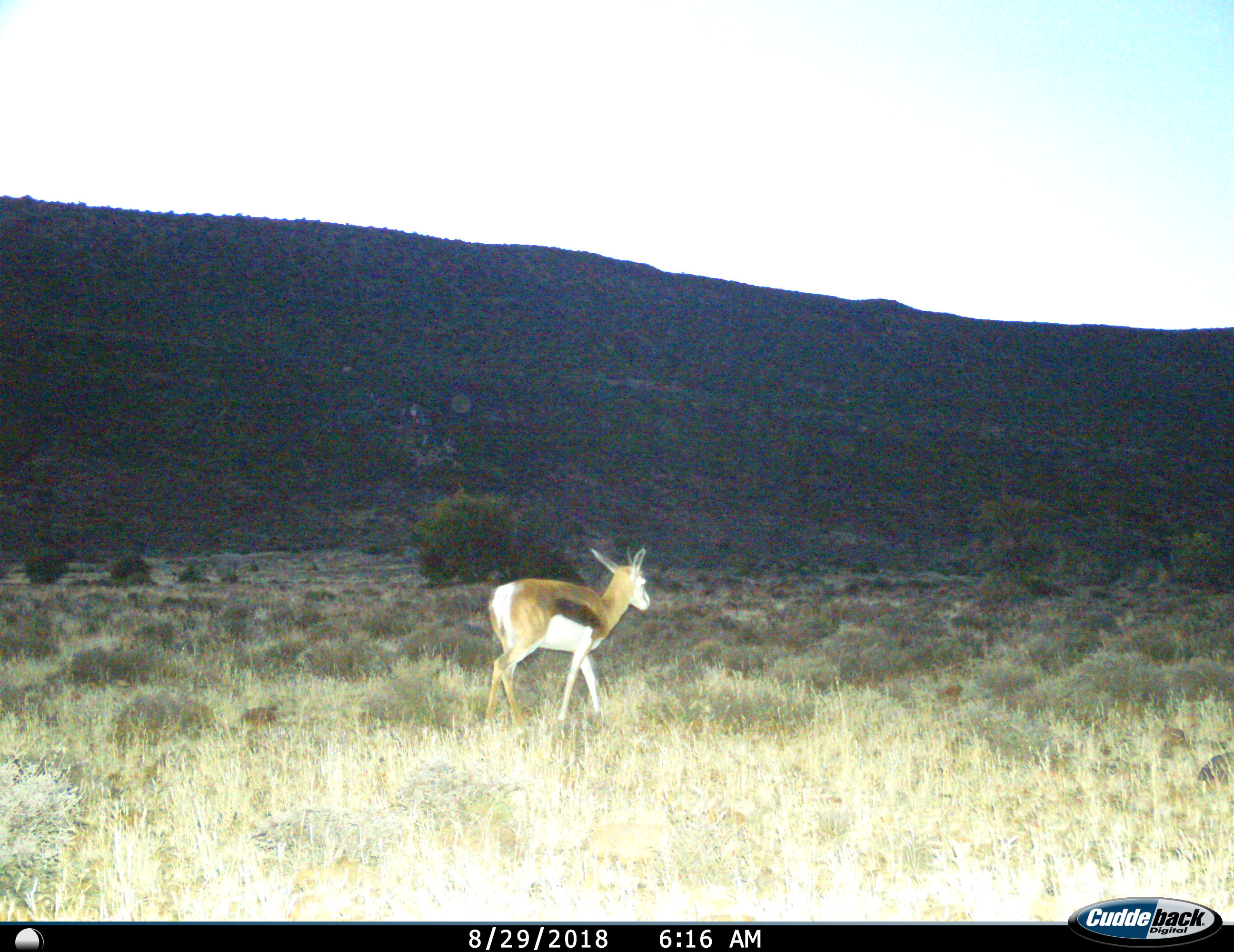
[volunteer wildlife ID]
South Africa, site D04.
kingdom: Animalia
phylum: Chordata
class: Mammalia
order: Artiodactyla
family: Bovidae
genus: Antidorcas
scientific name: Antidorcas marsupialis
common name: springbok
Springbok (Antidorcas marsupialis), count 1. Behavior (volunteer vote fractions): standing 22%, resting 0%, moving 78%, interacting 0%. Young present (vote fraction): 11%. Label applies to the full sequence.